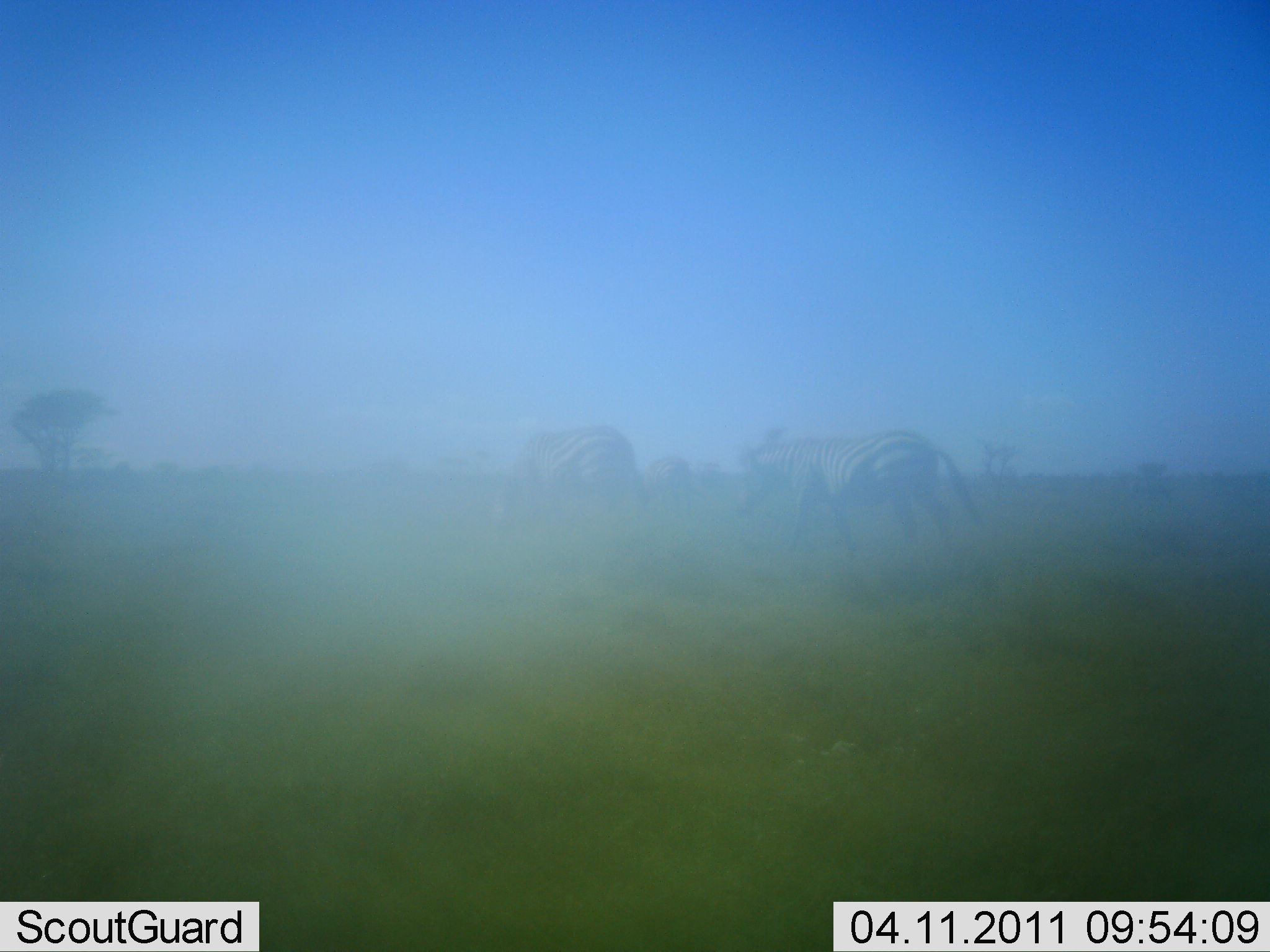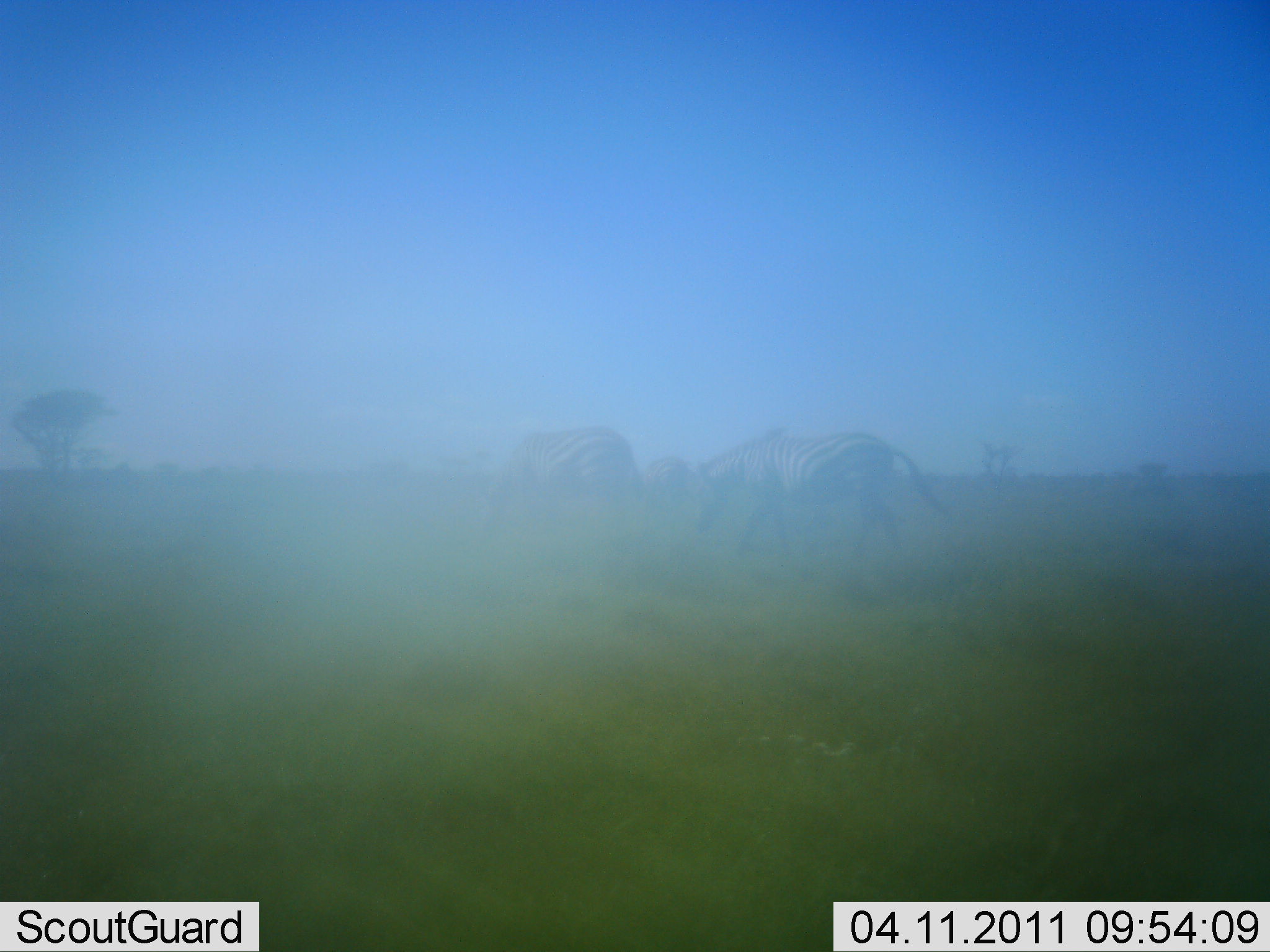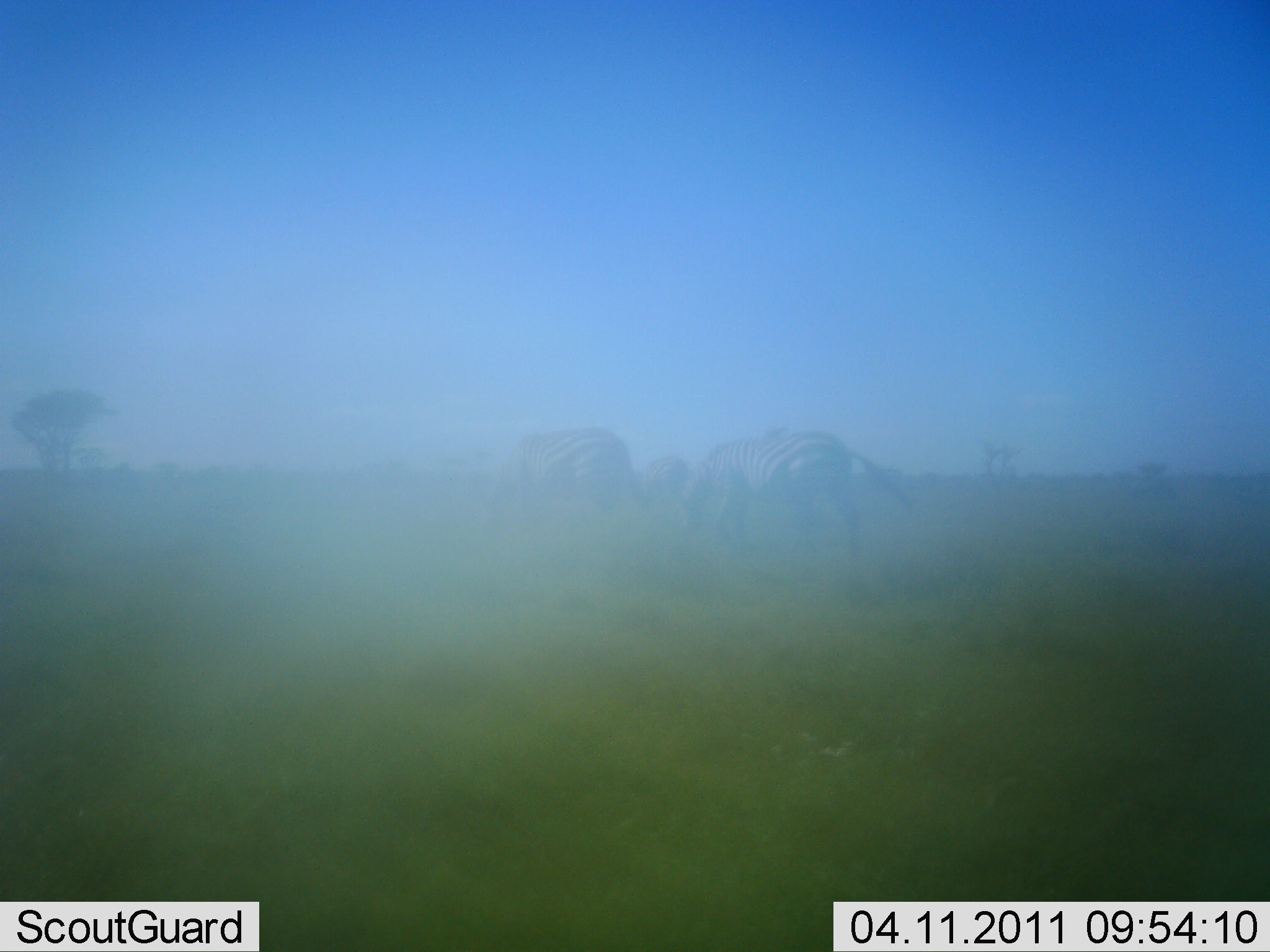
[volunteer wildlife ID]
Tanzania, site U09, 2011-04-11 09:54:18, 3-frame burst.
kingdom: Animalia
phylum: Chordata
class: Mammalia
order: Perissodactyla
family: Equidae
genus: Equus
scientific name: Equus quagga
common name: plains zebra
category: zebra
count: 2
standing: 27%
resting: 0%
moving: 82%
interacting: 0%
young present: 0%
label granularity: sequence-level